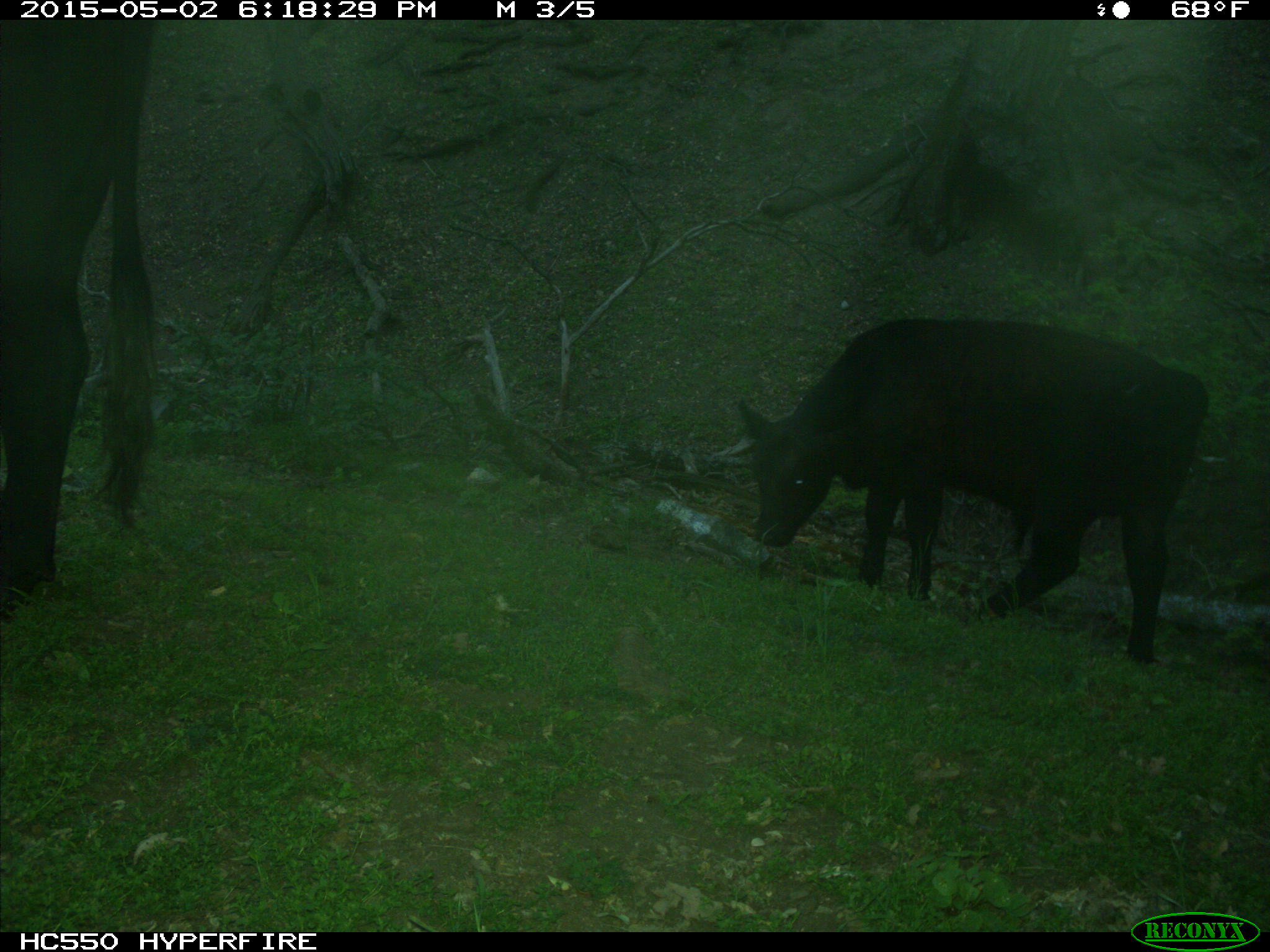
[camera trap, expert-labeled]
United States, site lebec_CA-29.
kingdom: Animalia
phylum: Chordata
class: Mammalia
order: Artiodactyla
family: Bovidae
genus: Bos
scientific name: Bos taurus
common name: domestic cow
Bos taurus (domestic cow).